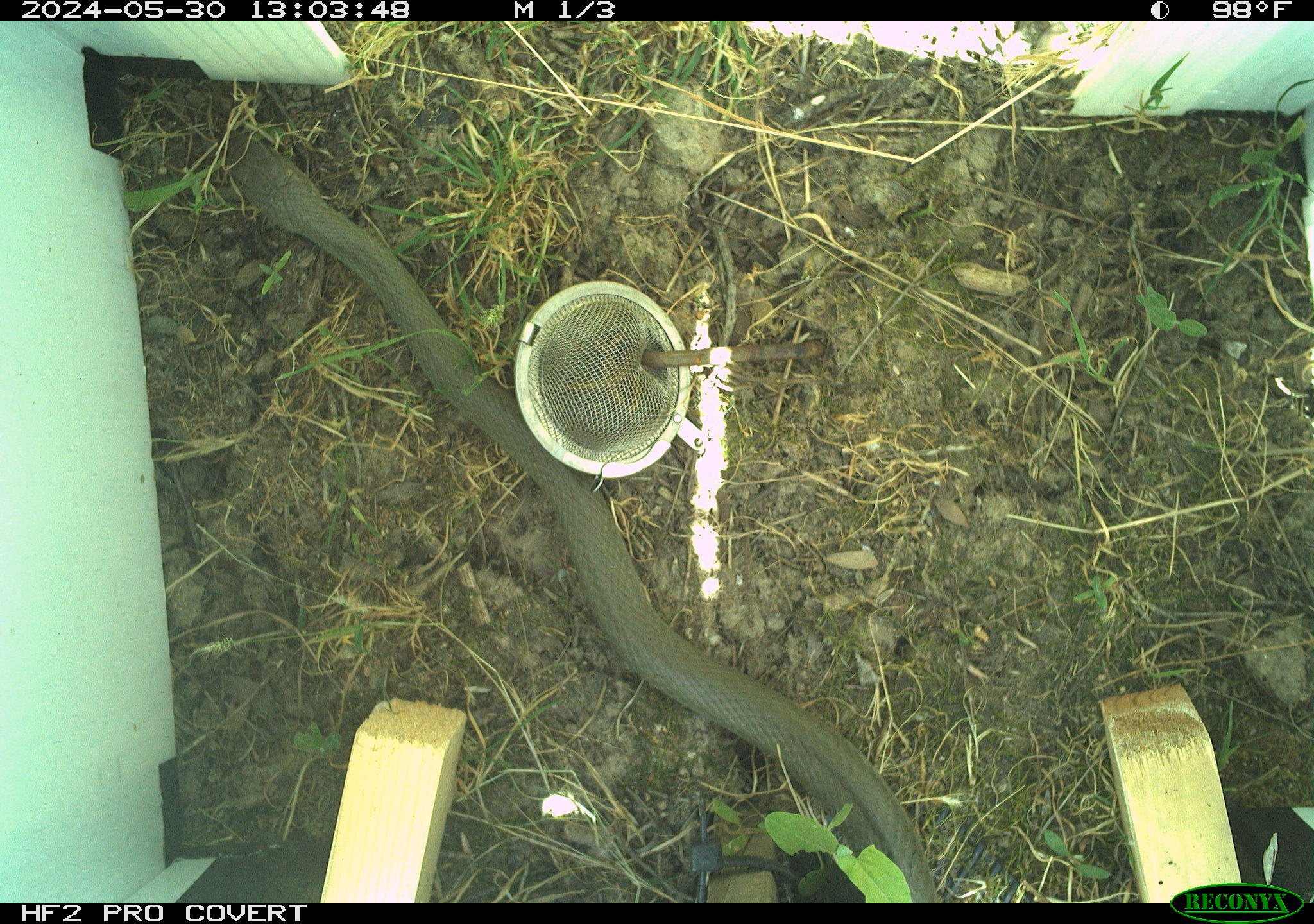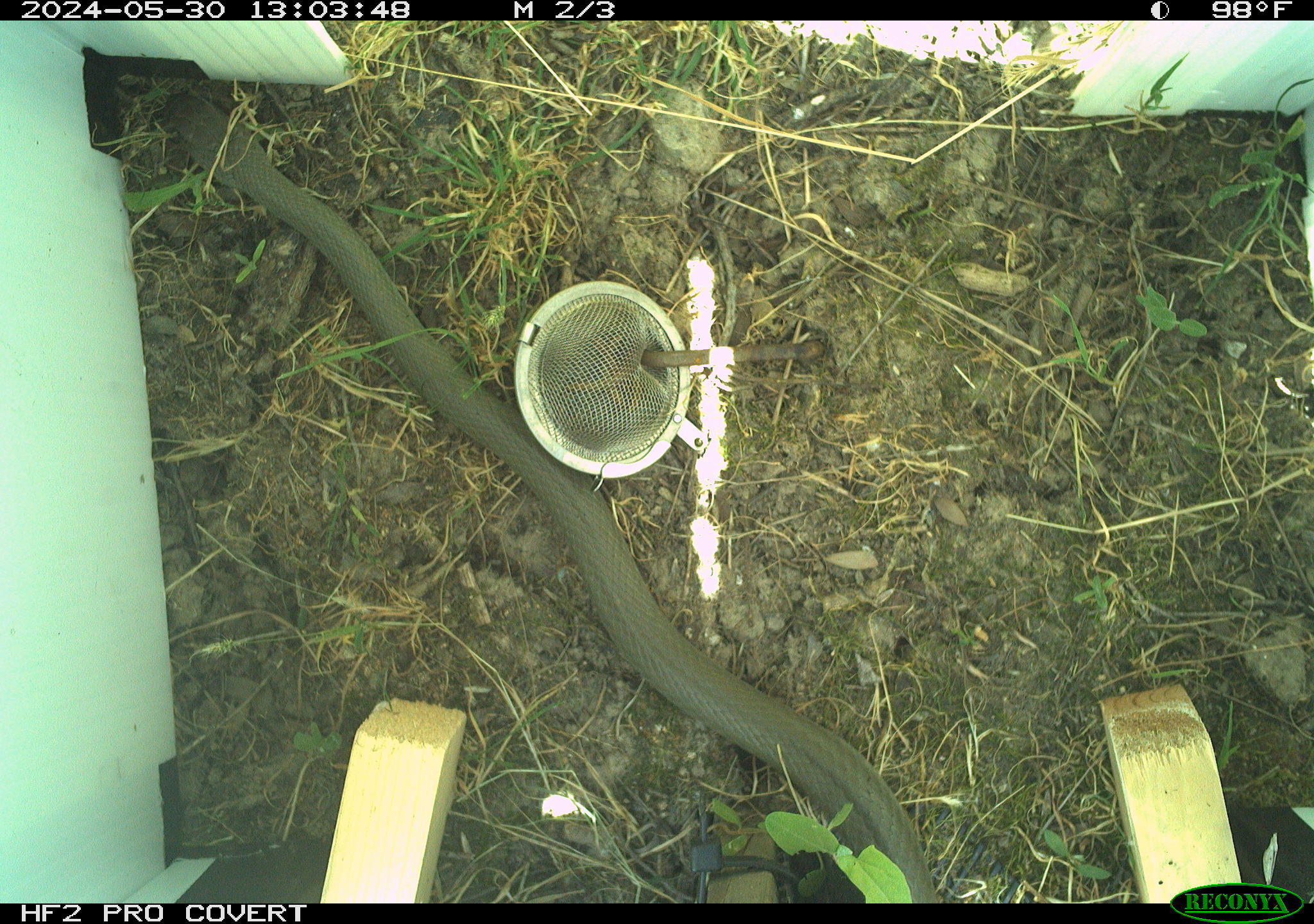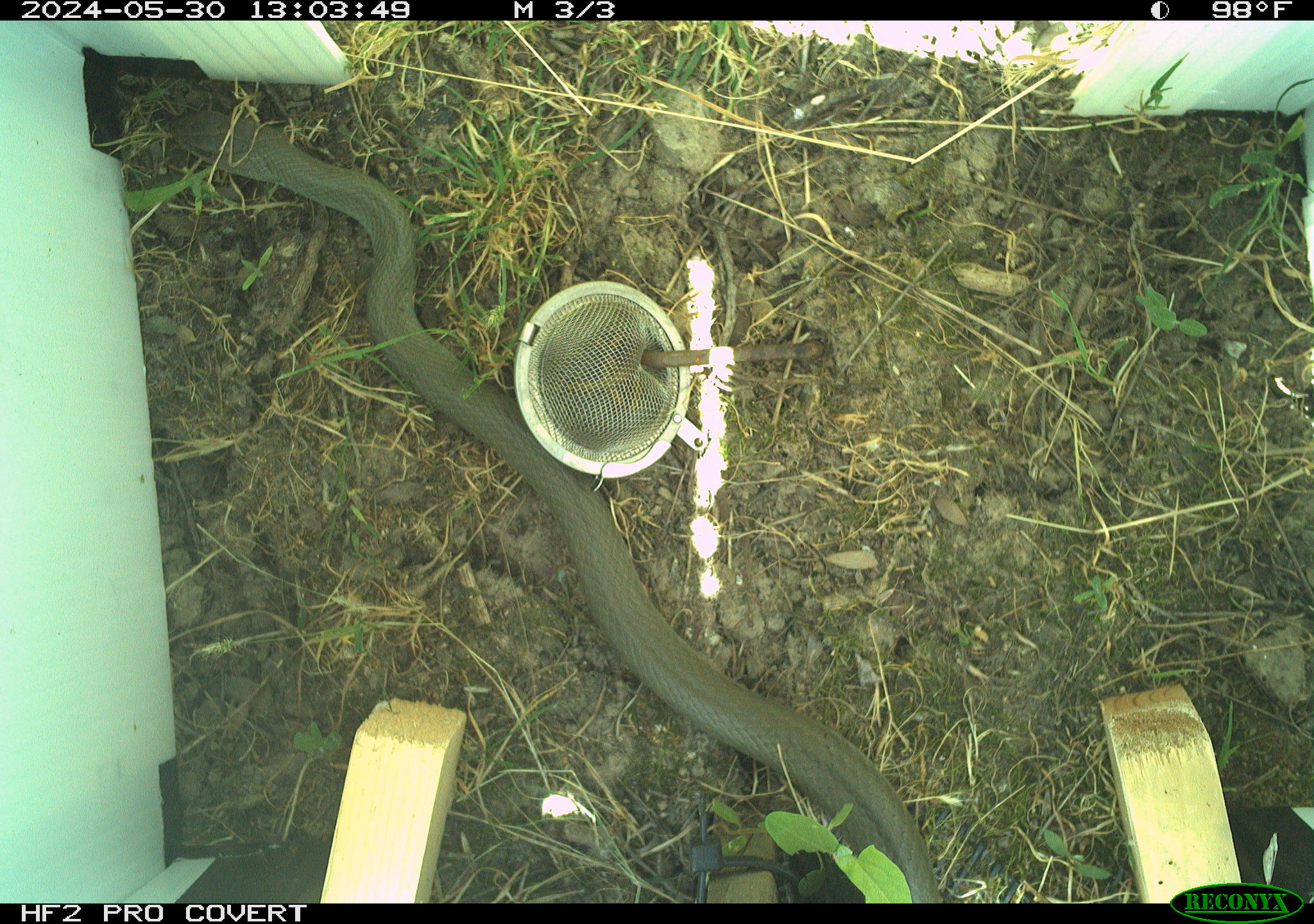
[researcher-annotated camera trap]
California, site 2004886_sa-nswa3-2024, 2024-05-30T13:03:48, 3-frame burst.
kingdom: Animalia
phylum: Chordata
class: Reptilia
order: Squamata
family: Colubridae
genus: Coluber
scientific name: Coluber constrictor mormon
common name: western yellow-bellied racer